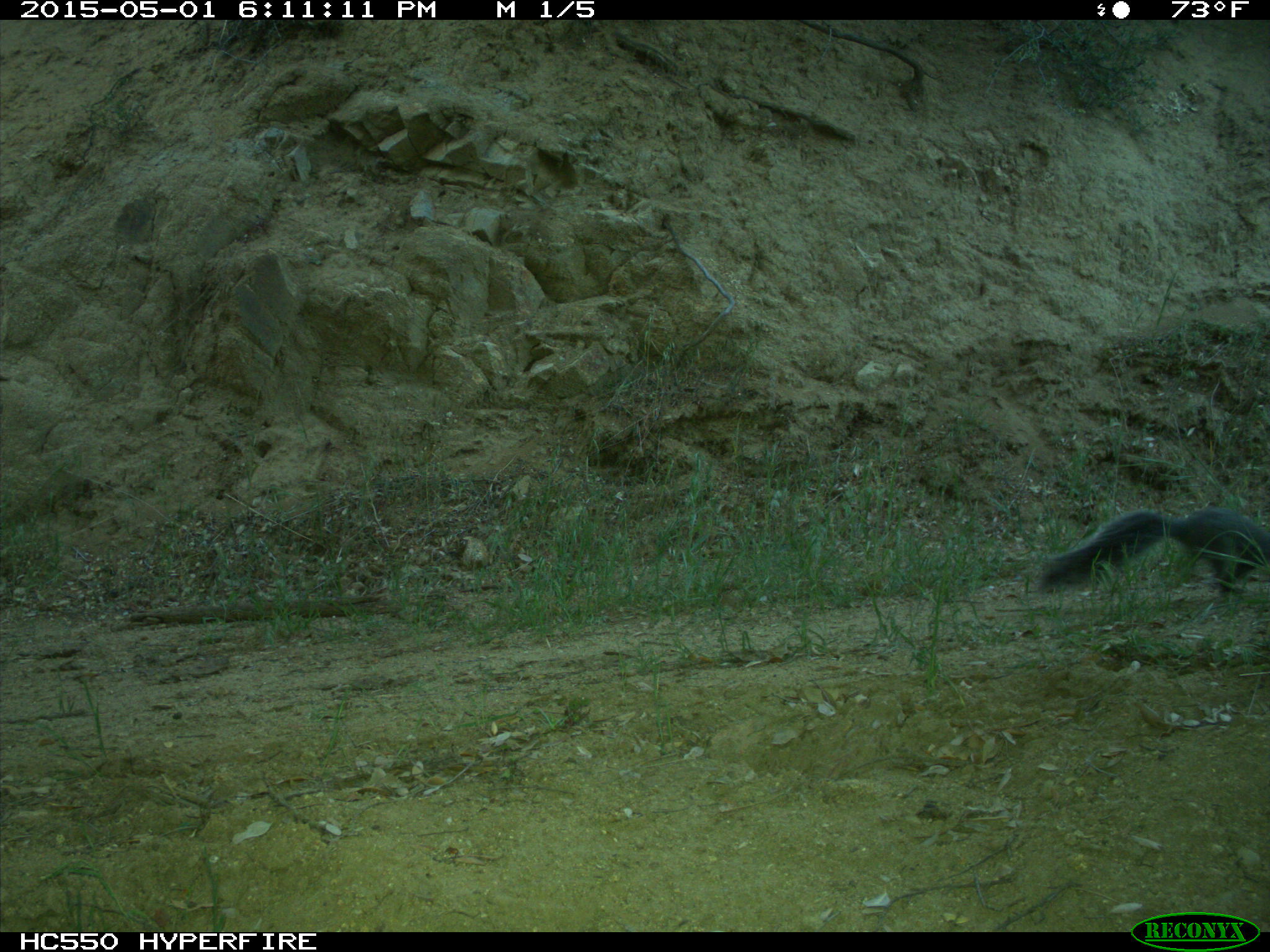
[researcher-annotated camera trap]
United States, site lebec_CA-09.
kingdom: Animalia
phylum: Chordata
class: Mammalia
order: Rodentia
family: Sciuridae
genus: Sciurus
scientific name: Sciurus carolinensis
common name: eastern gray squirrel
Sciurus carolinensis (eastern gray squirrel).